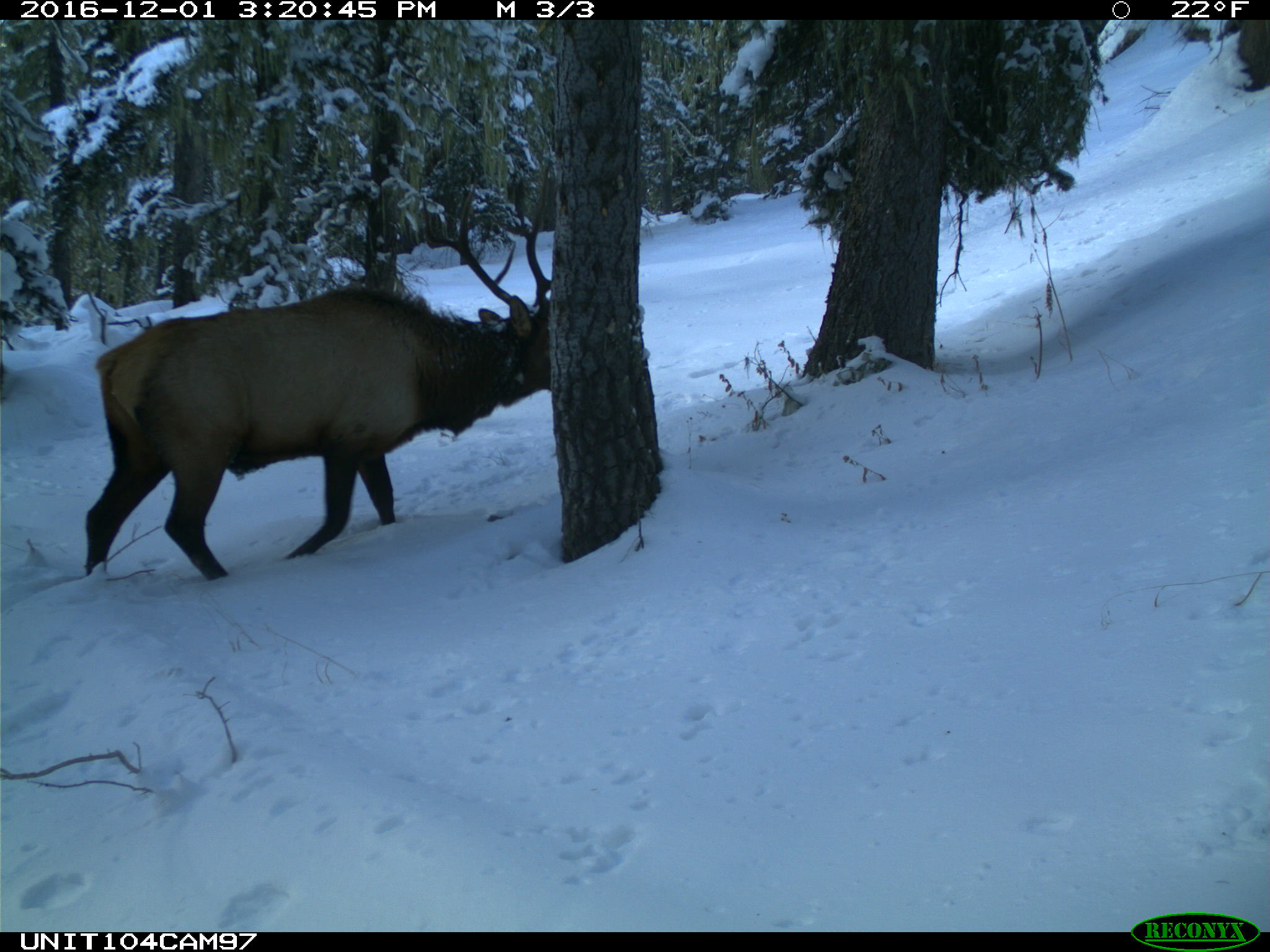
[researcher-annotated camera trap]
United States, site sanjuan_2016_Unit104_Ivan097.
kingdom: Animalia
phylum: Chordata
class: Mammalia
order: Artiodactyla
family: Cervidae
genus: Cervus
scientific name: Cervus elaphus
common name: red deer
Cervus elaphus (red deer).